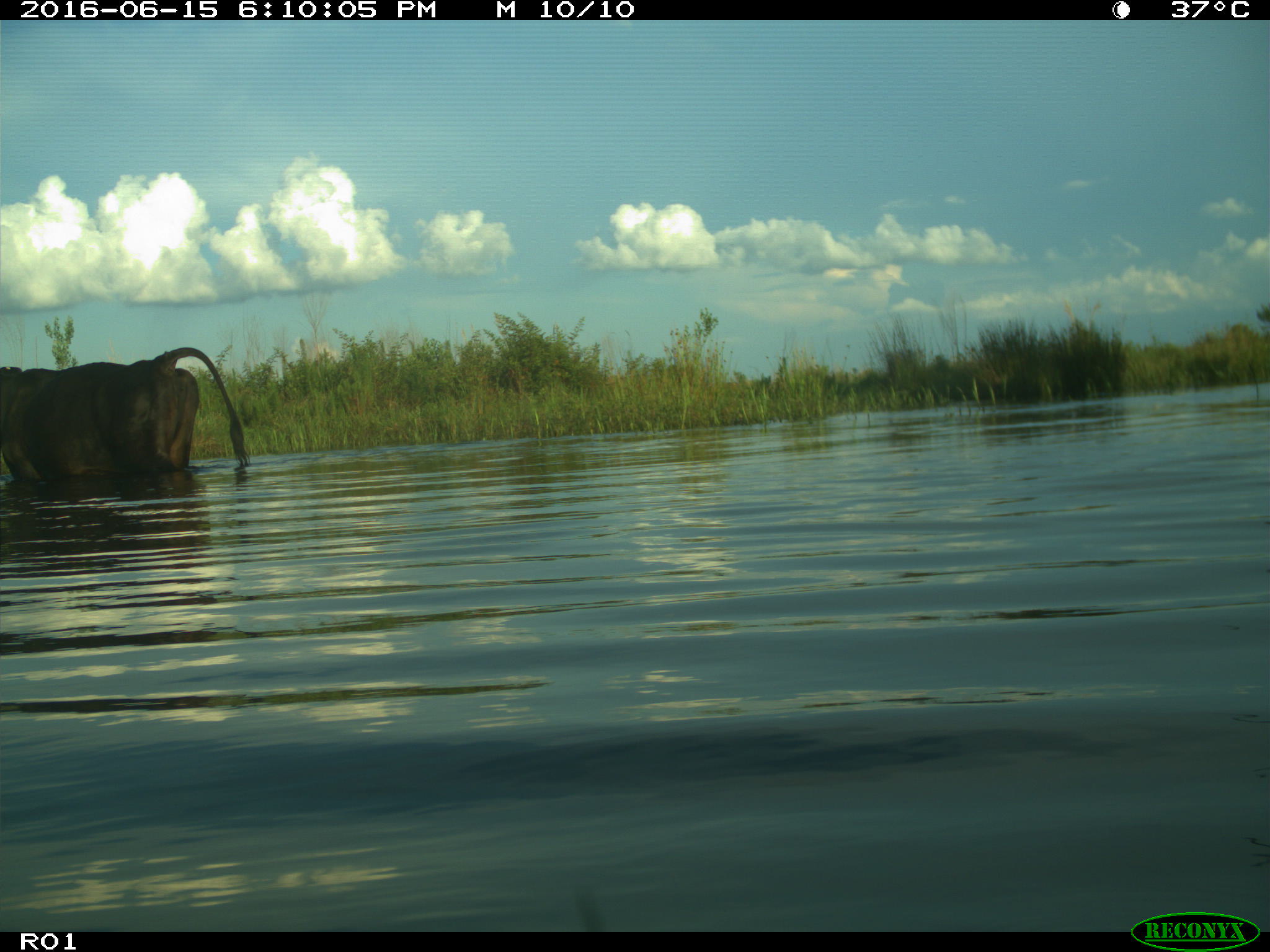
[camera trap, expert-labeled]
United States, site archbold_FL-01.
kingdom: Animalia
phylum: Chordata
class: Mammalia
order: Artiodactyla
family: Bovidae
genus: Bos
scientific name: Bos taurus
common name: domestic cow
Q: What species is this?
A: Bos taurus (domestic cow).